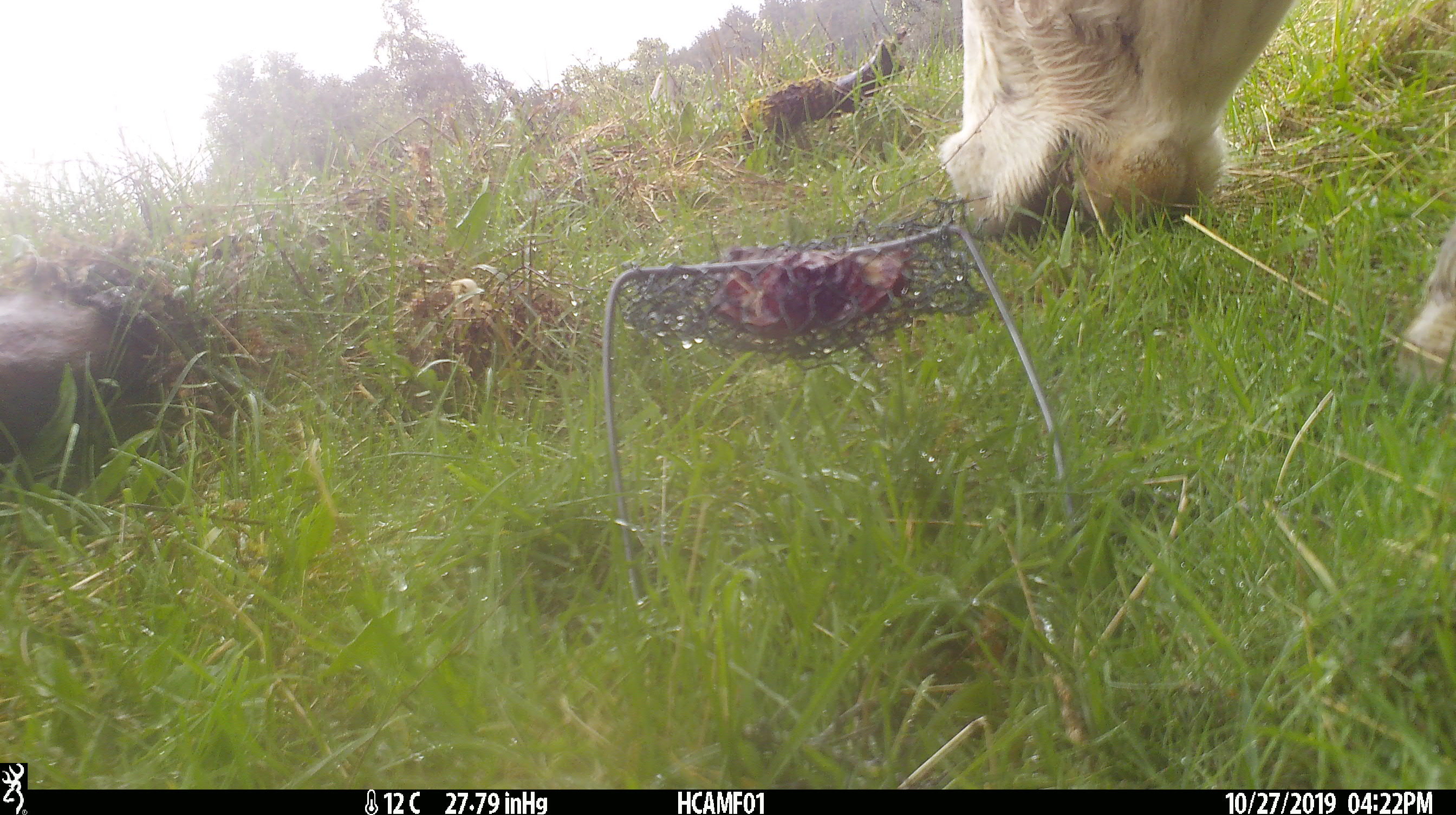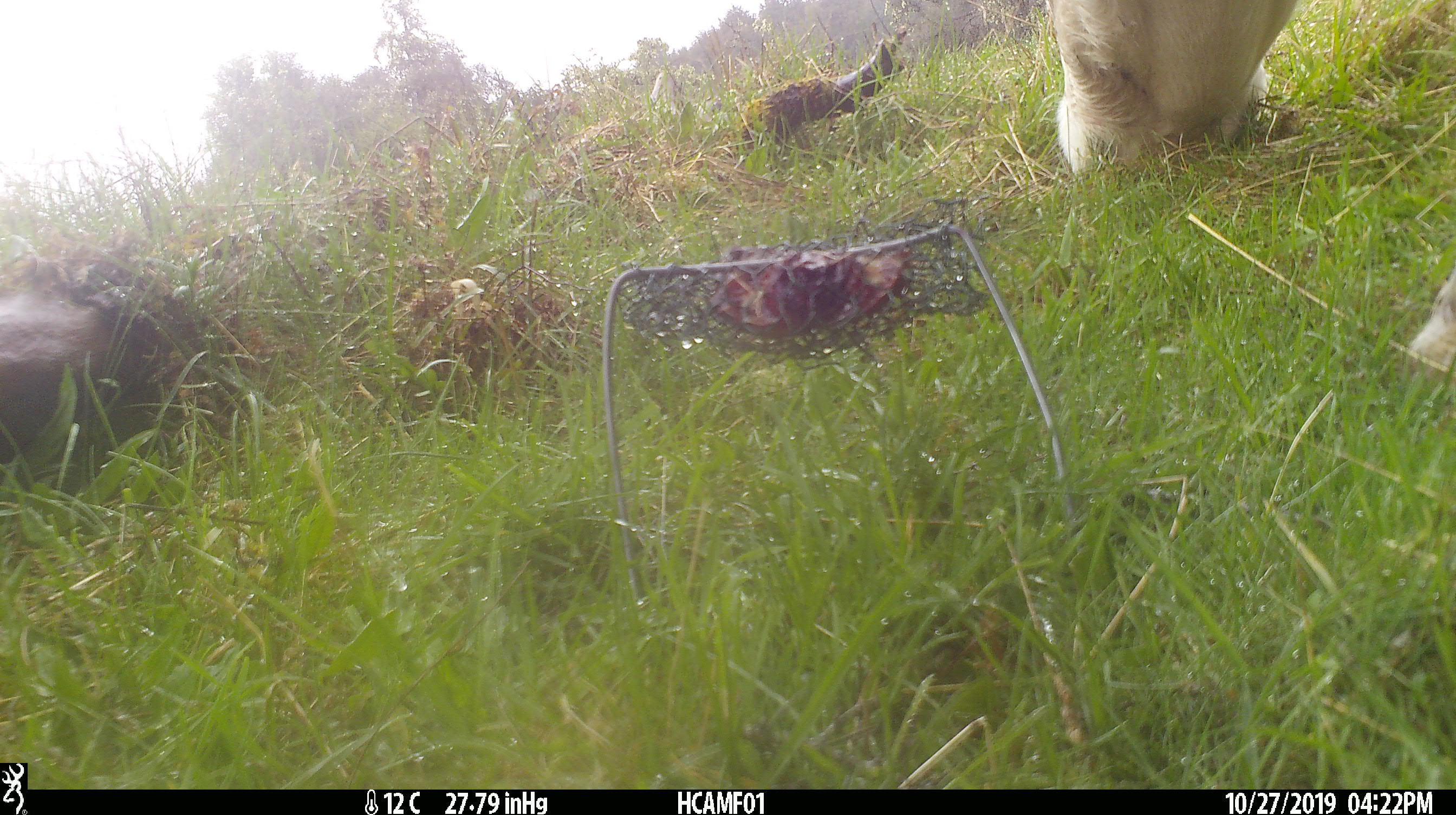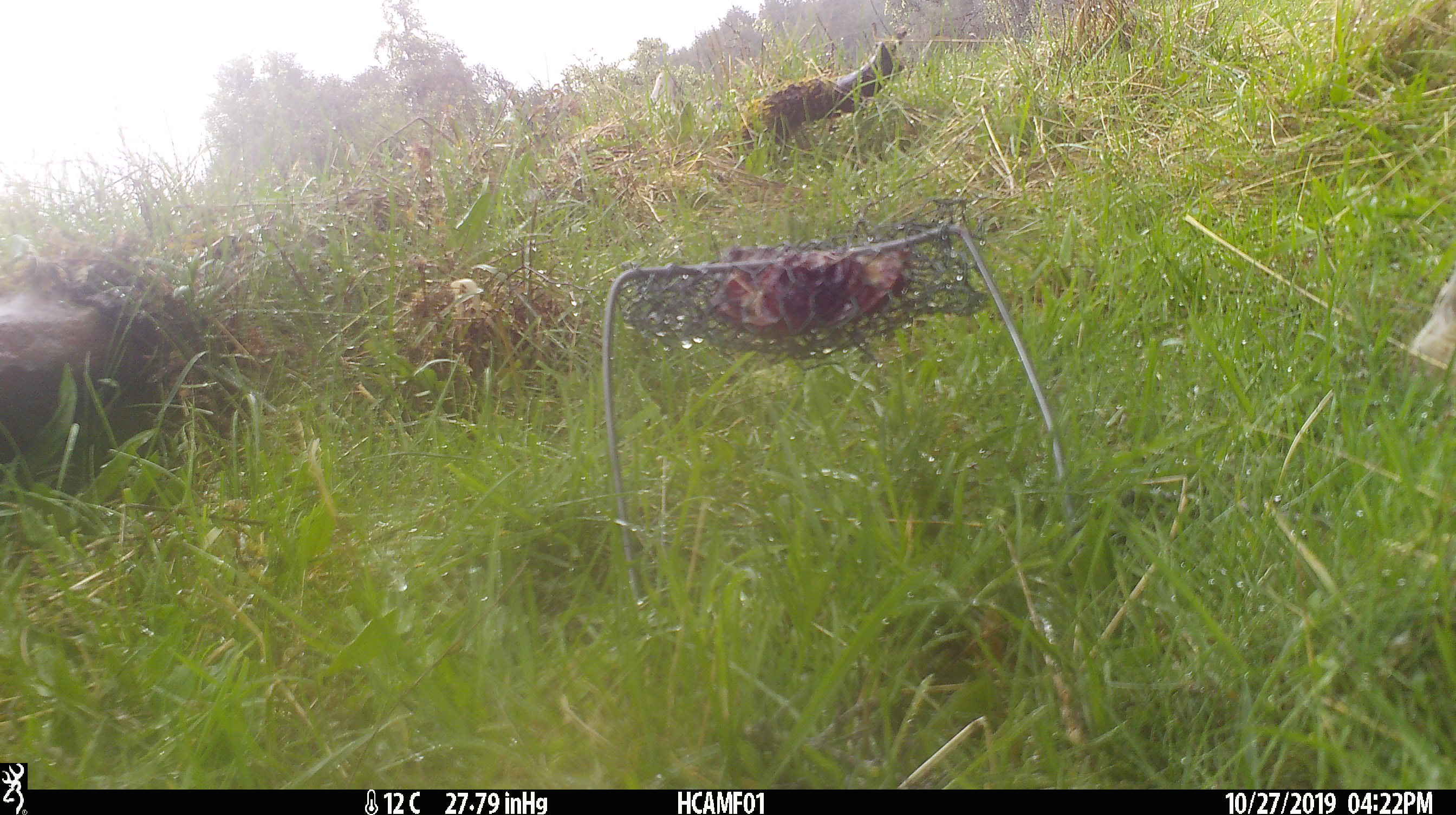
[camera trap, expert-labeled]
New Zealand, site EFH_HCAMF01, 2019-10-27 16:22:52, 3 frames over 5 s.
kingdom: Animalia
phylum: Chordata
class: Mammalia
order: Artiodactyla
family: Bovidae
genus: Bos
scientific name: Bos taurus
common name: domestic cow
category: cow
Cow (domestic cow) (Bos taurus).